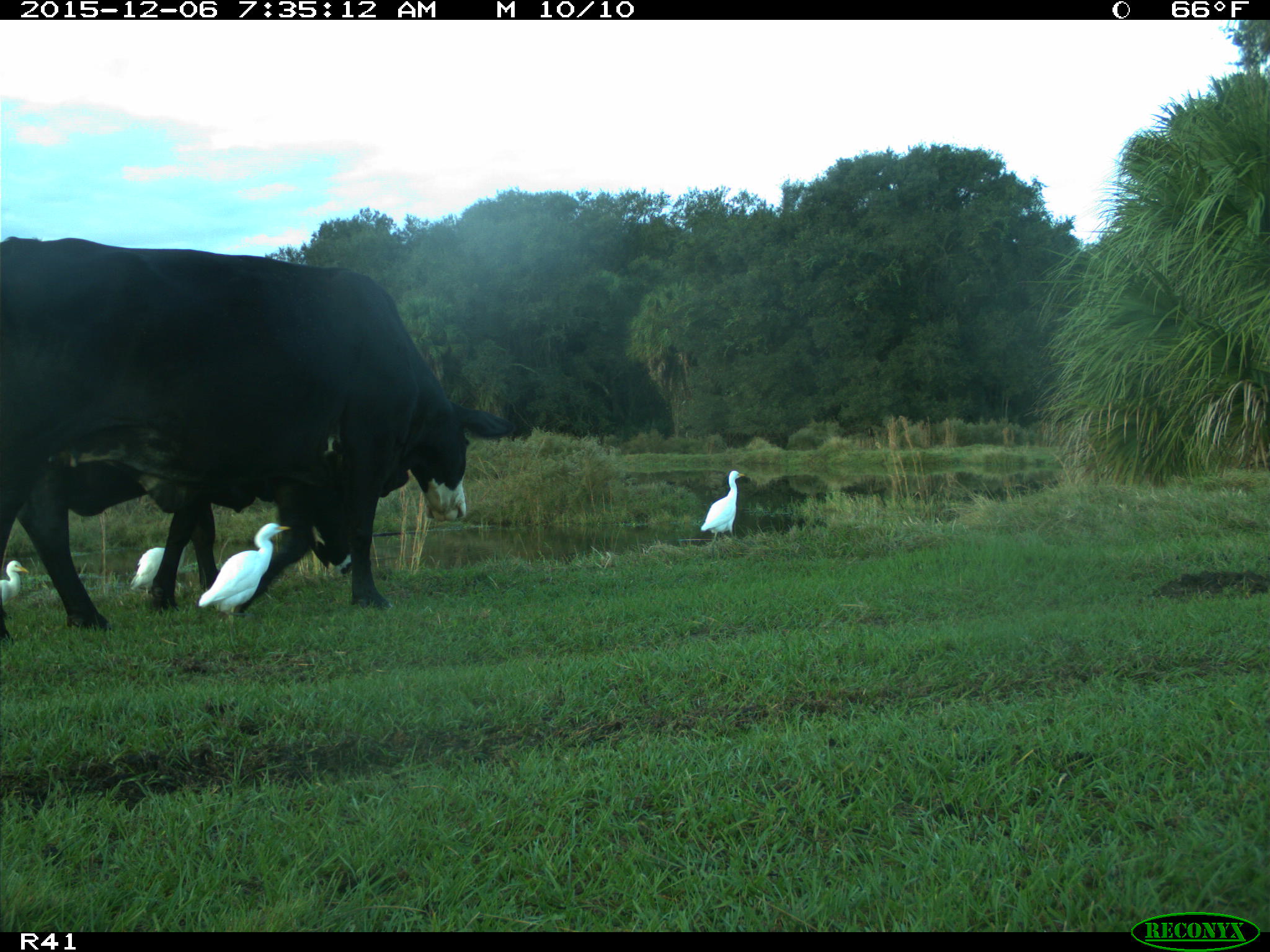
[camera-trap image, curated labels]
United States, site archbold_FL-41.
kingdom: Animalia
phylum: Chordata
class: Mammalia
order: Artiodactyla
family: Bovidae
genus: Bos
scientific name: Bos taurus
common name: domestic cow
Bos taurus (domestic cow).